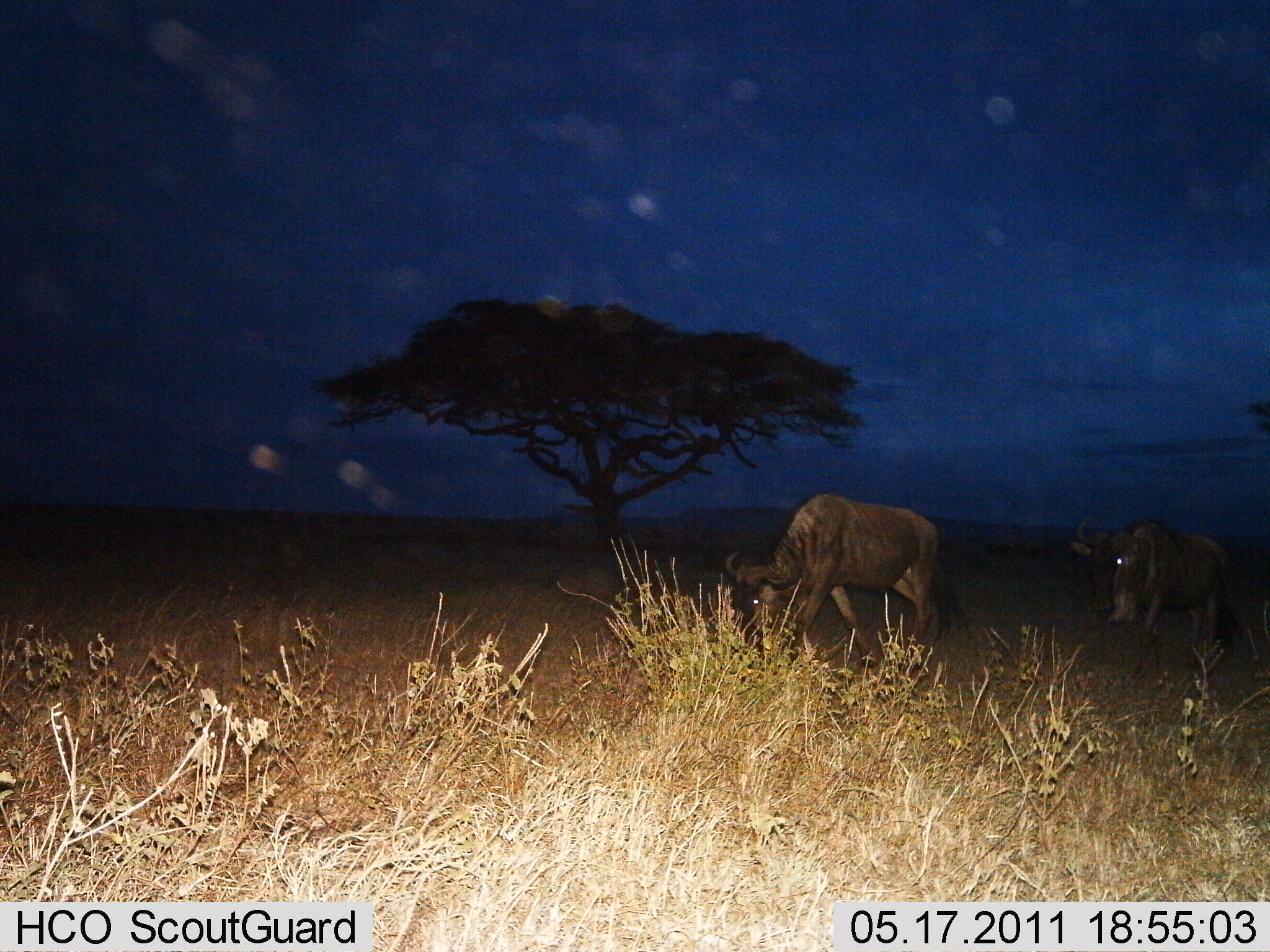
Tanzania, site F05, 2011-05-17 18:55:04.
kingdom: Animalia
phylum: Chordata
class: Mammalia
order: Artiodactyla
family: Bovidae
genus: Connochaetes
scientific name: Connochaetes taurinus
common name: blue wildebeest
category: wildebeest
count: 2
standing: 50%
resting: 0%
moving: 50%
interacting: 0%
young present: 0%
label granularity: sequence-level